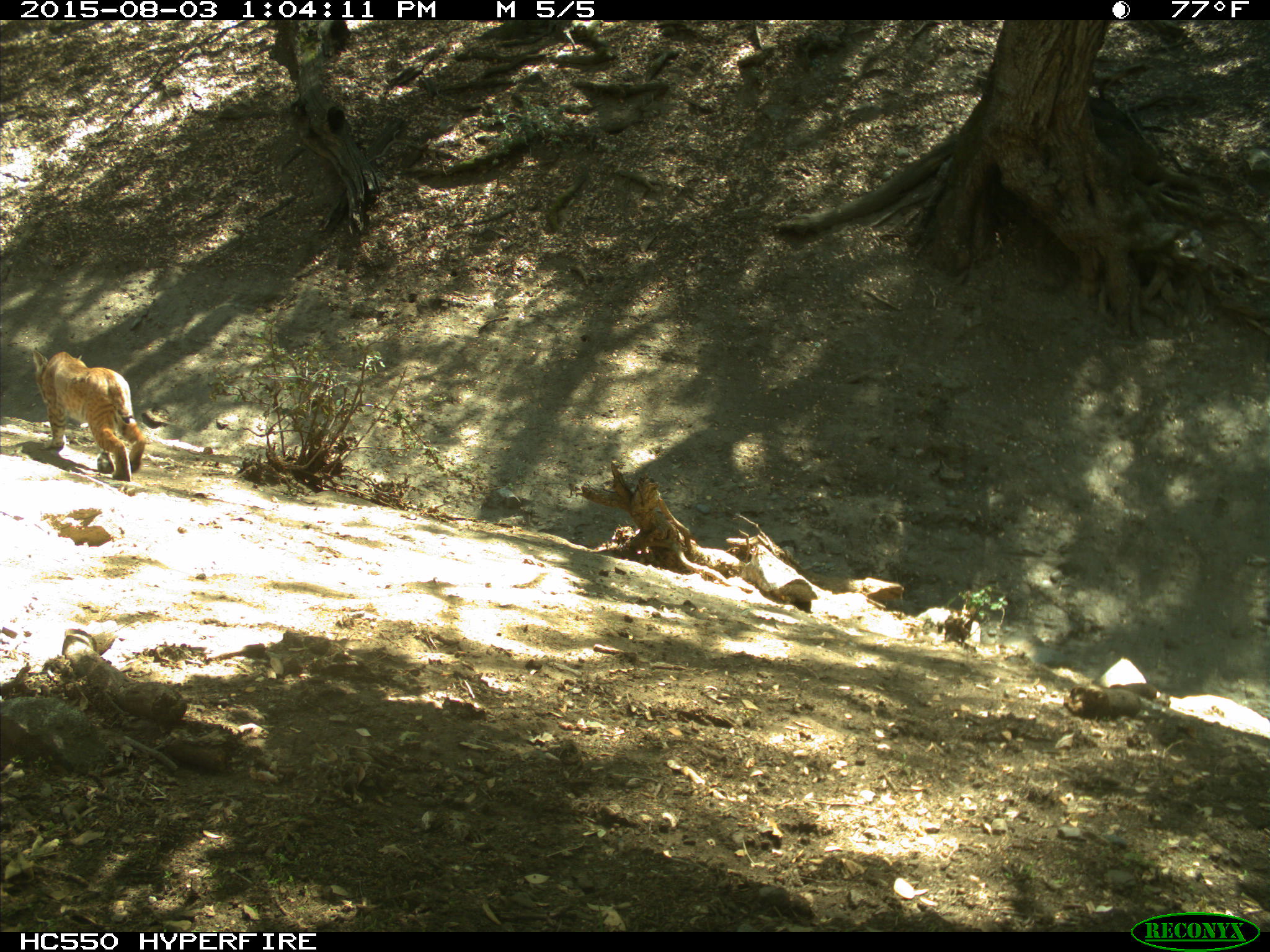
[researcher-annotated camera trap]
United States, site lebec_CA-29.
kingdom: Animalia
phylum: Chordata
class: Mammalia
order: Carnivora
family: Felidae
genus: Lynx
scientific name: Lynx rufus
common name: bobcat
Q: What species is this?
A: Lynx rufus (bobcat).